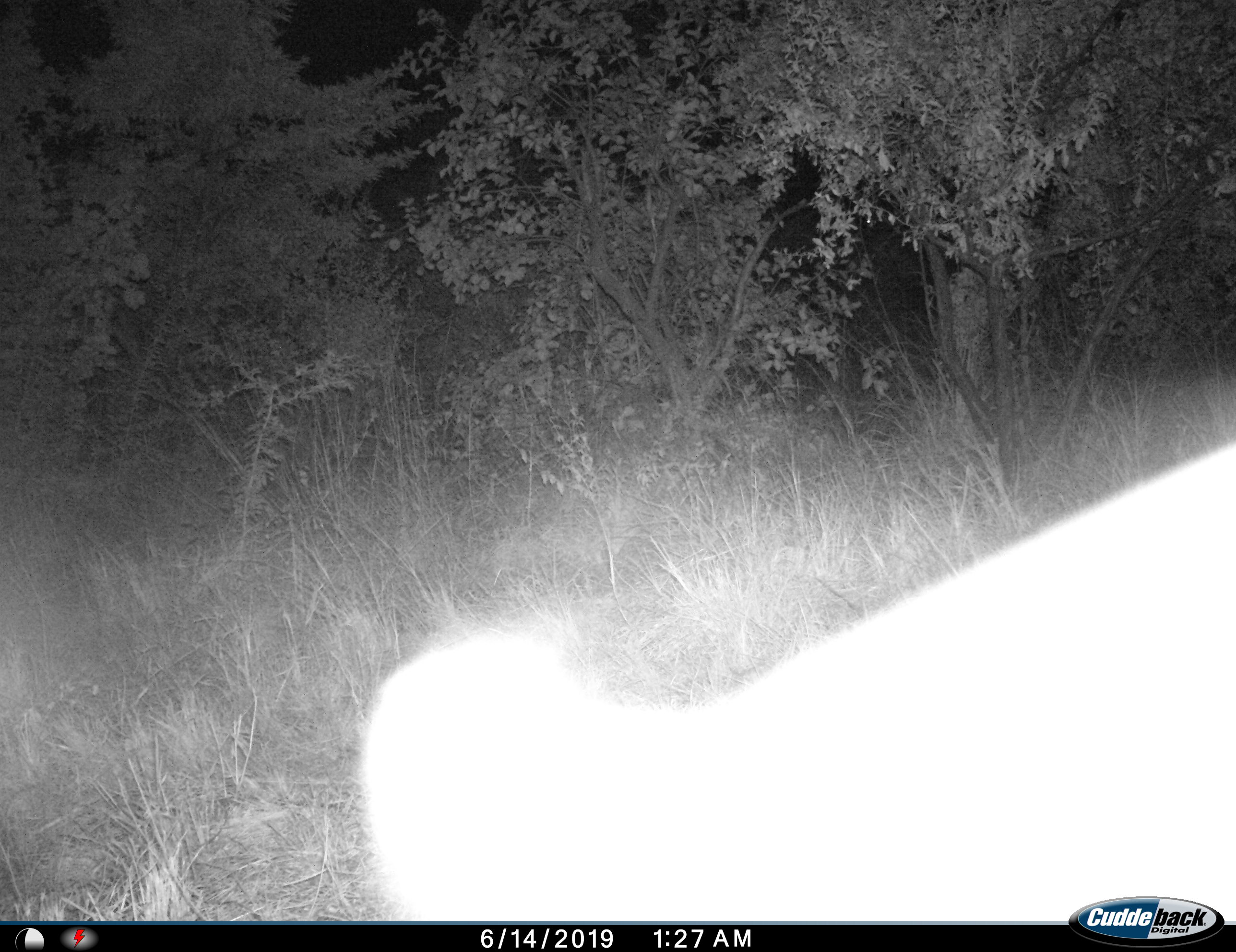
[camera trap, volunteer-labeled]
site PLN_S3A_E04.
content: unidentified animal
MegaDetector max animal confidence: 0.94